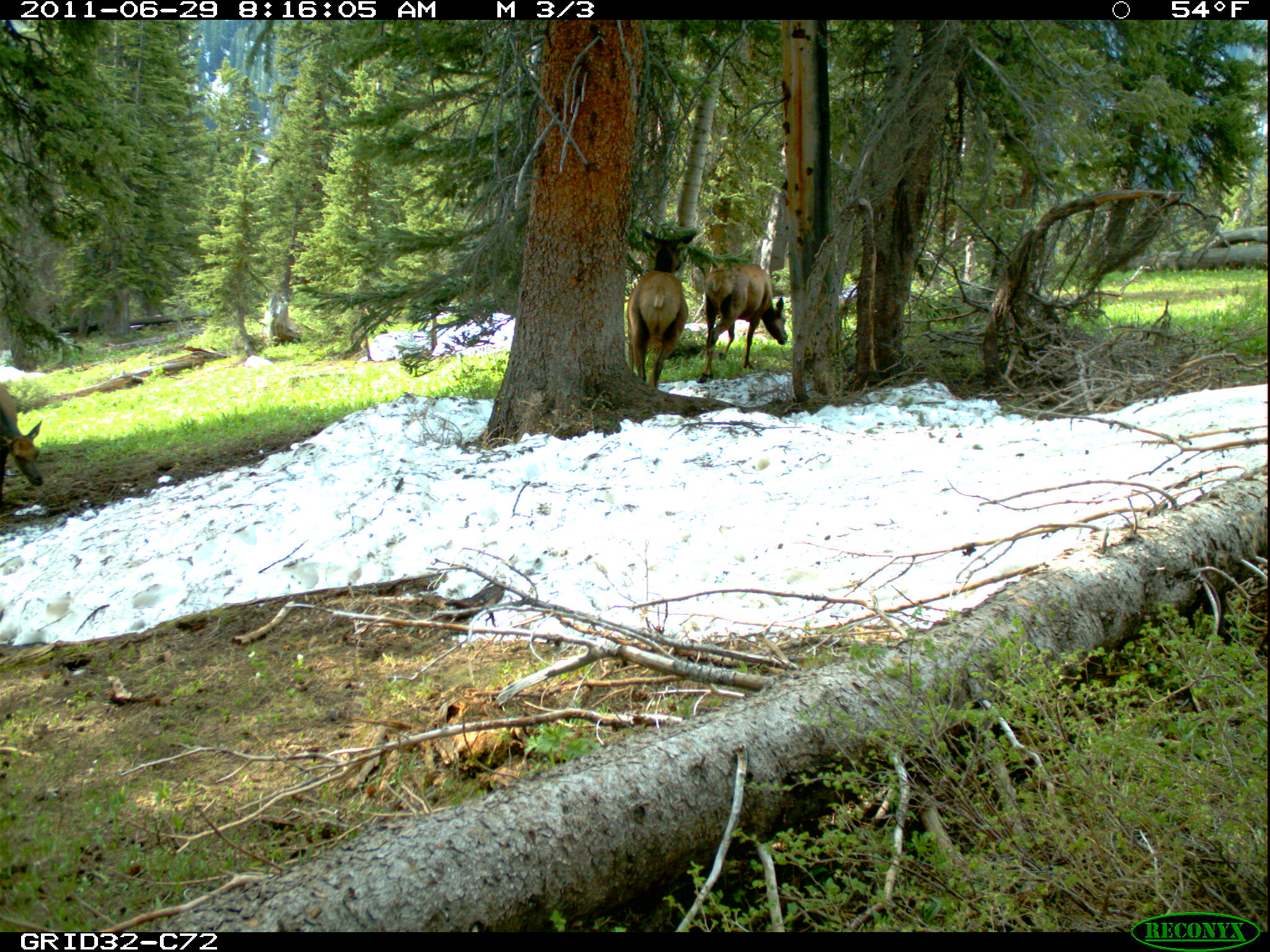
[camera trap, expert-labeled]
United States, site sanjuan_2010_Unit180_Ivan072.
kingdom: Animalia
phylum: Chordata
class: Mammalia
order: Artiodactyla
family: Cervidae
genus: Cervus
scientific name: Cervus elaphus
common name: red deer